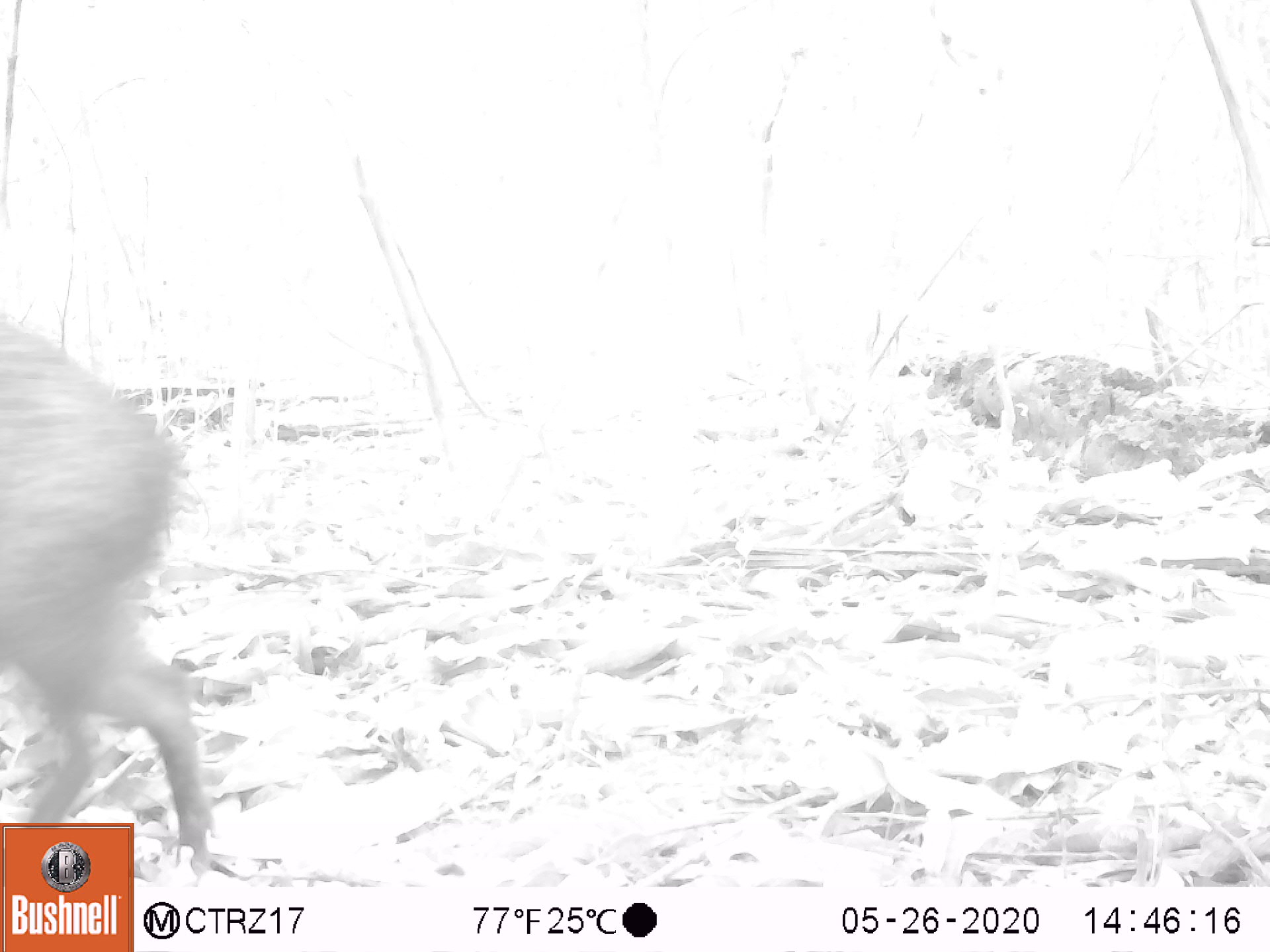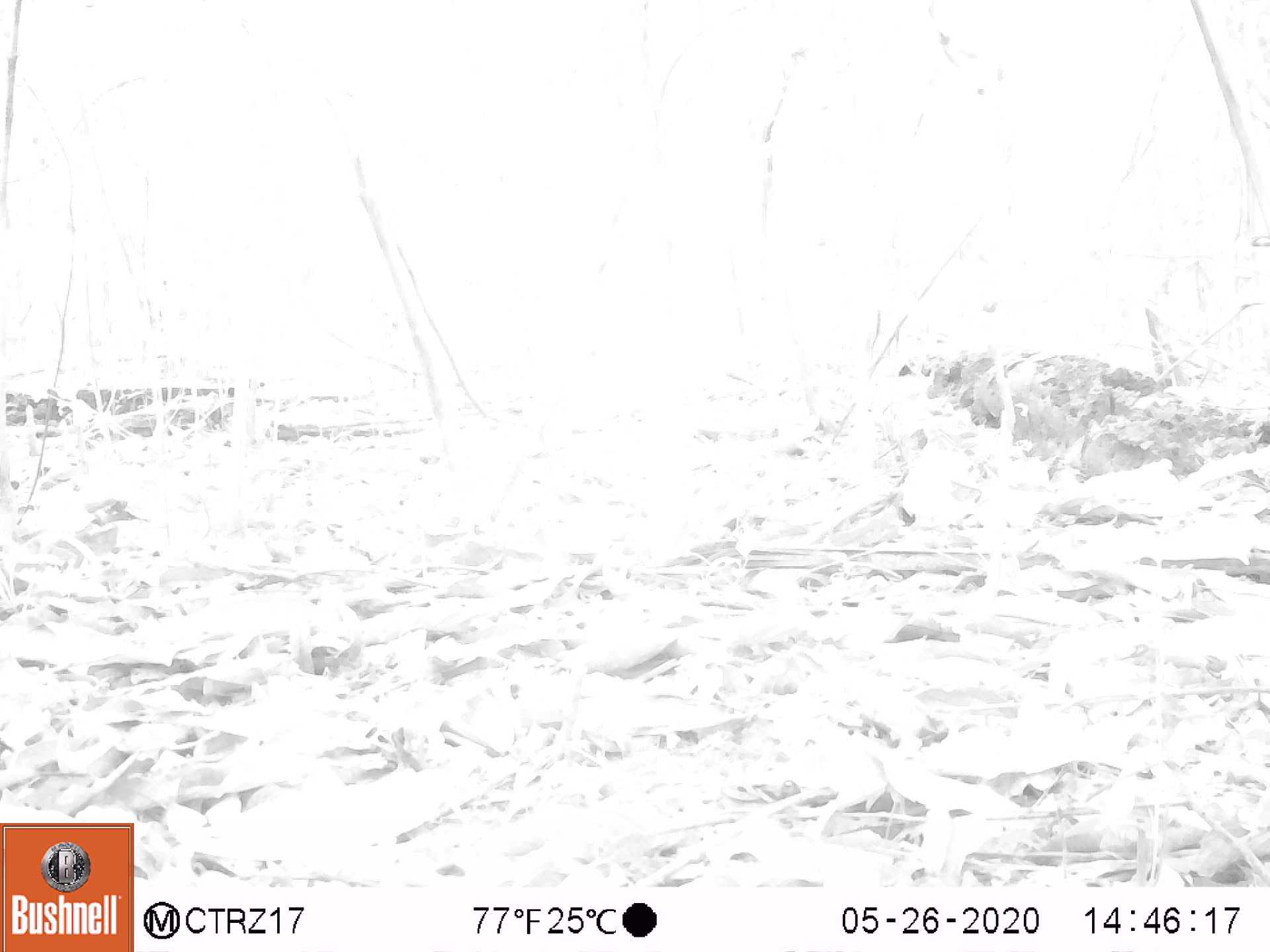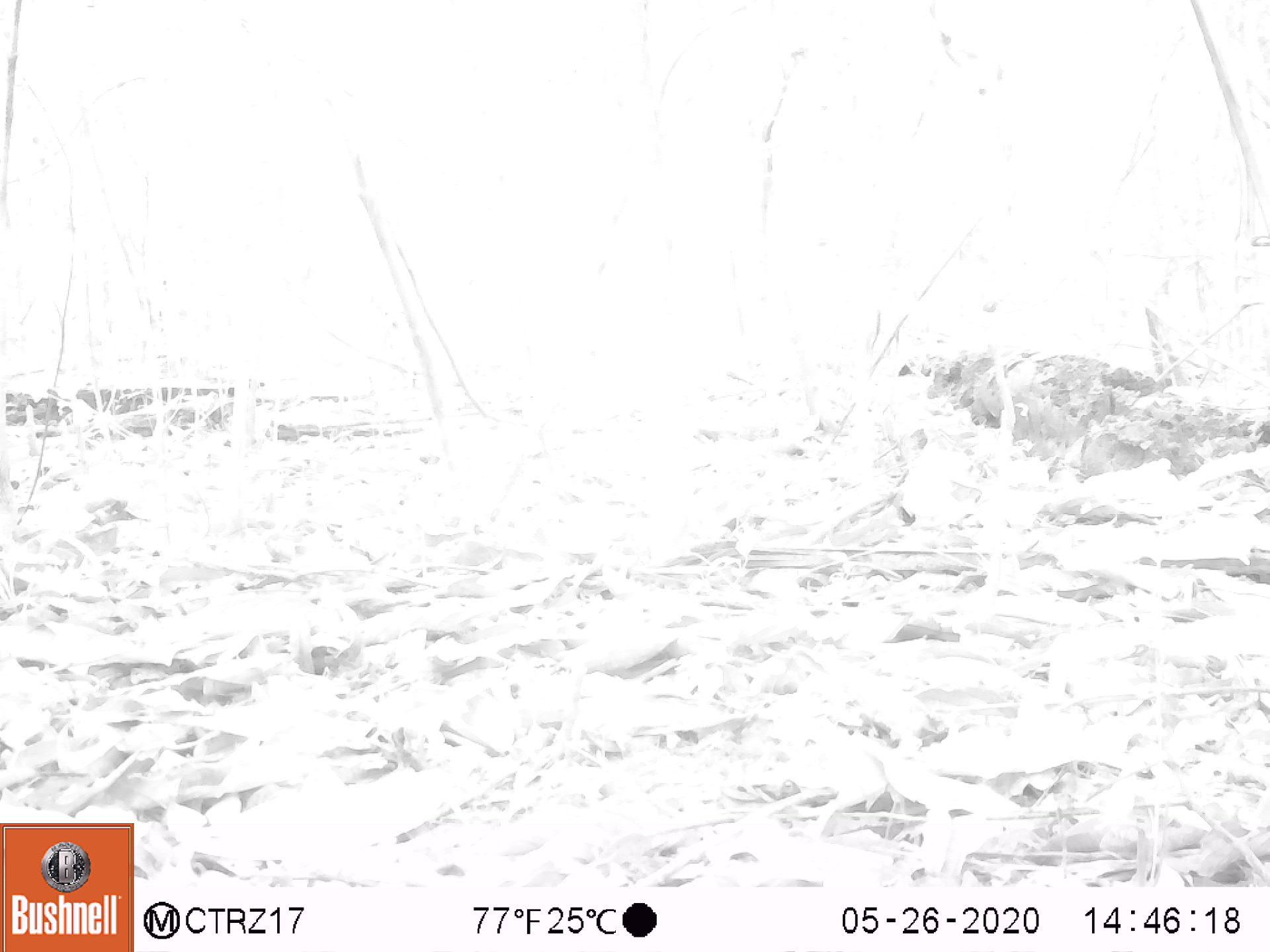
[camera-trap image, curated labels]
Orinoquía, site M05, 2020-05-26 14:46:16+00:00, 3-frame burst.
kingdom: Animalia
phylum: Chordata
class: Mammalia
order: Artiodactyla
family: Tayassuidae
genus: Pecari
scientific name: Pecari tajacu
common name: collared peccary